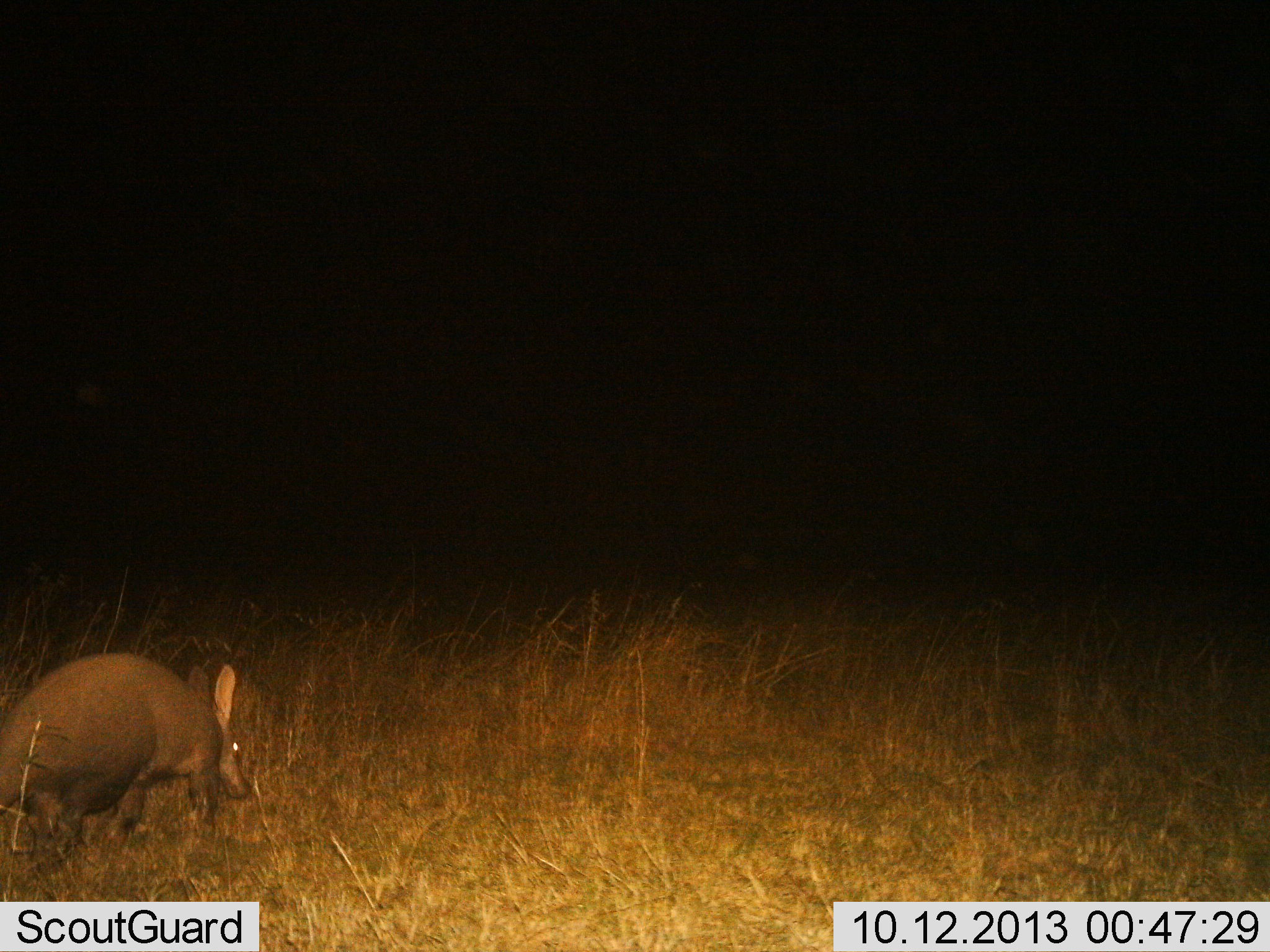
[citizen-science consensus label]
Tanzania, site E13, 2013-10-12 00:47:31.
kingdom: Animalia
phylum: Chordata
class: Mammalia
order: Tubulidentata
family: Orycteropodidae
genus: Orycteropus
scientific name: Orycteropus afer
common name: aardvark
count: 1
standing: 20%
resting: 0%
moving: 80%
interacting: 0%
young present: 0%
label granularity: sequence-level